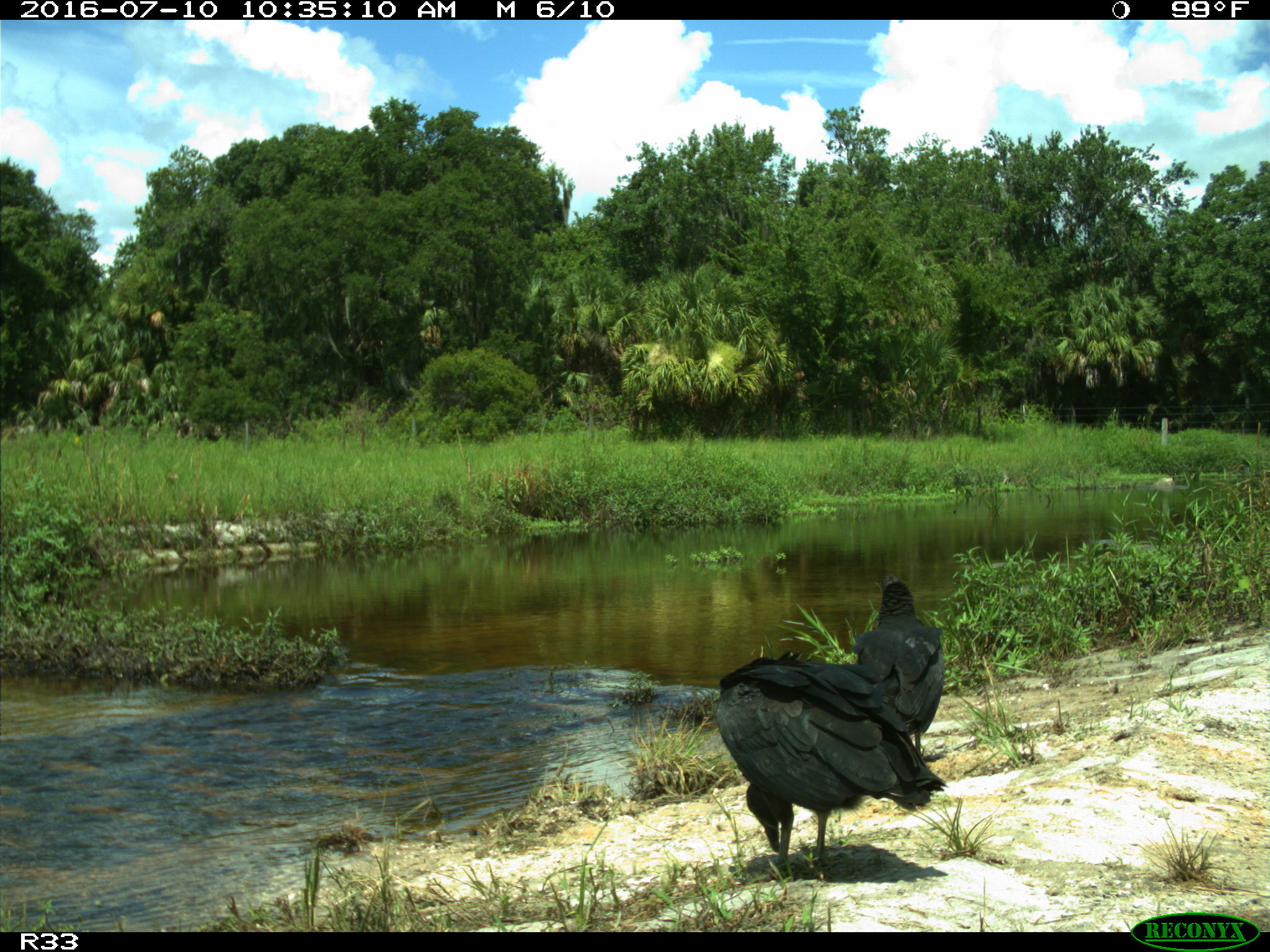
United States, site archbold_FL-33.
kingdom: Animalia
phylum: Chordata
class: Aves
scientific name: Aves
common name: birds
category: unidentified bird